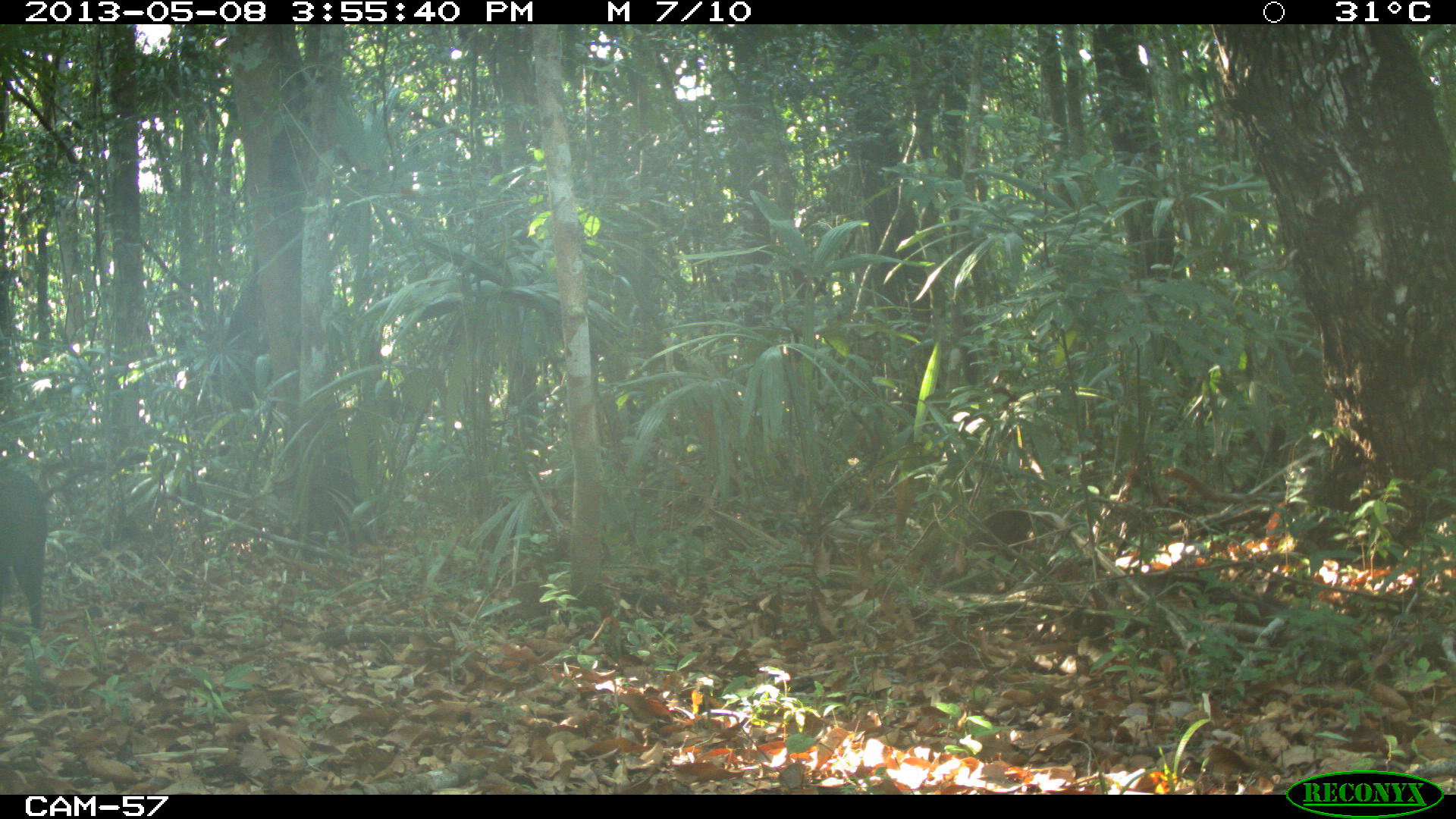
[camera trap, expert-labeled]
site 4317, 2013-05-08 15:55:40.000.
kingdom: Animalia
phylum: Chordata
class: Mammalia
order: Artiodactyla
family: Tayassuidae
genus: Pecari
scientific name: Pecari tajacu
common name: collared peccary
Pecari tajacu (collared peccary), count 1.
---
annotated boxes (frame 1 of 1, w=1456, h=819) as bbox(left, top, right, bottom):
pecari tajacu: bbox(0, 466, 48, 627)